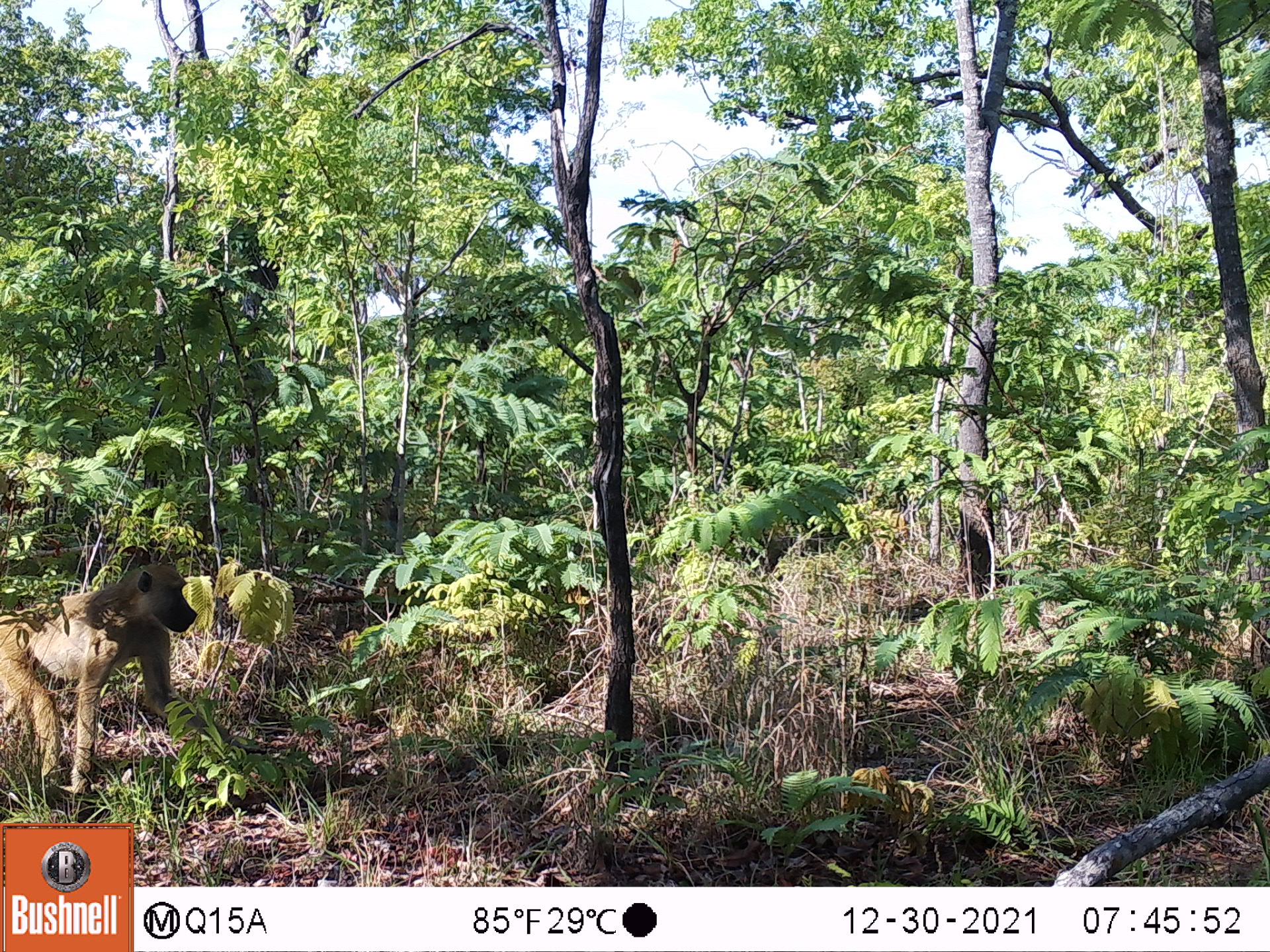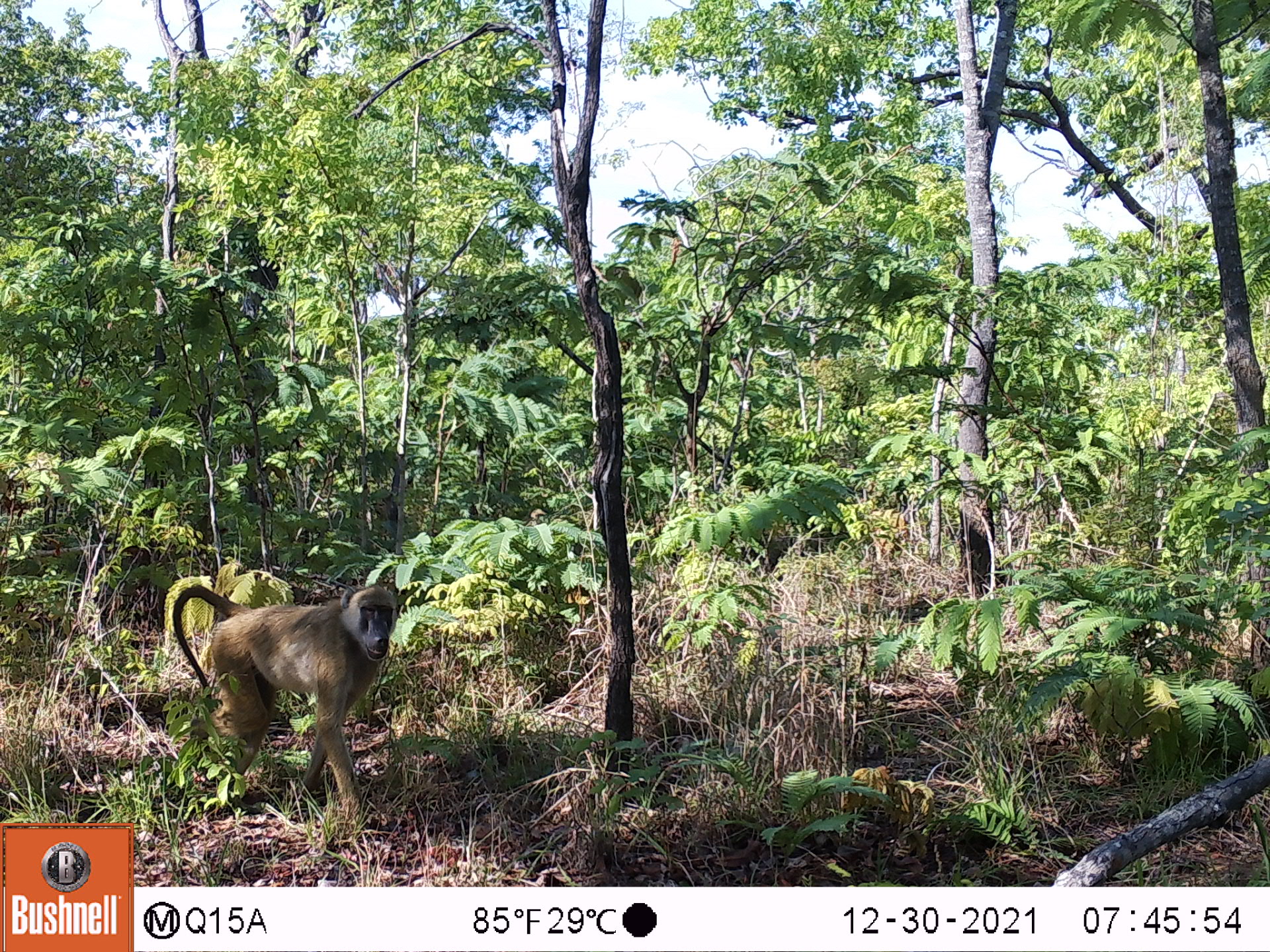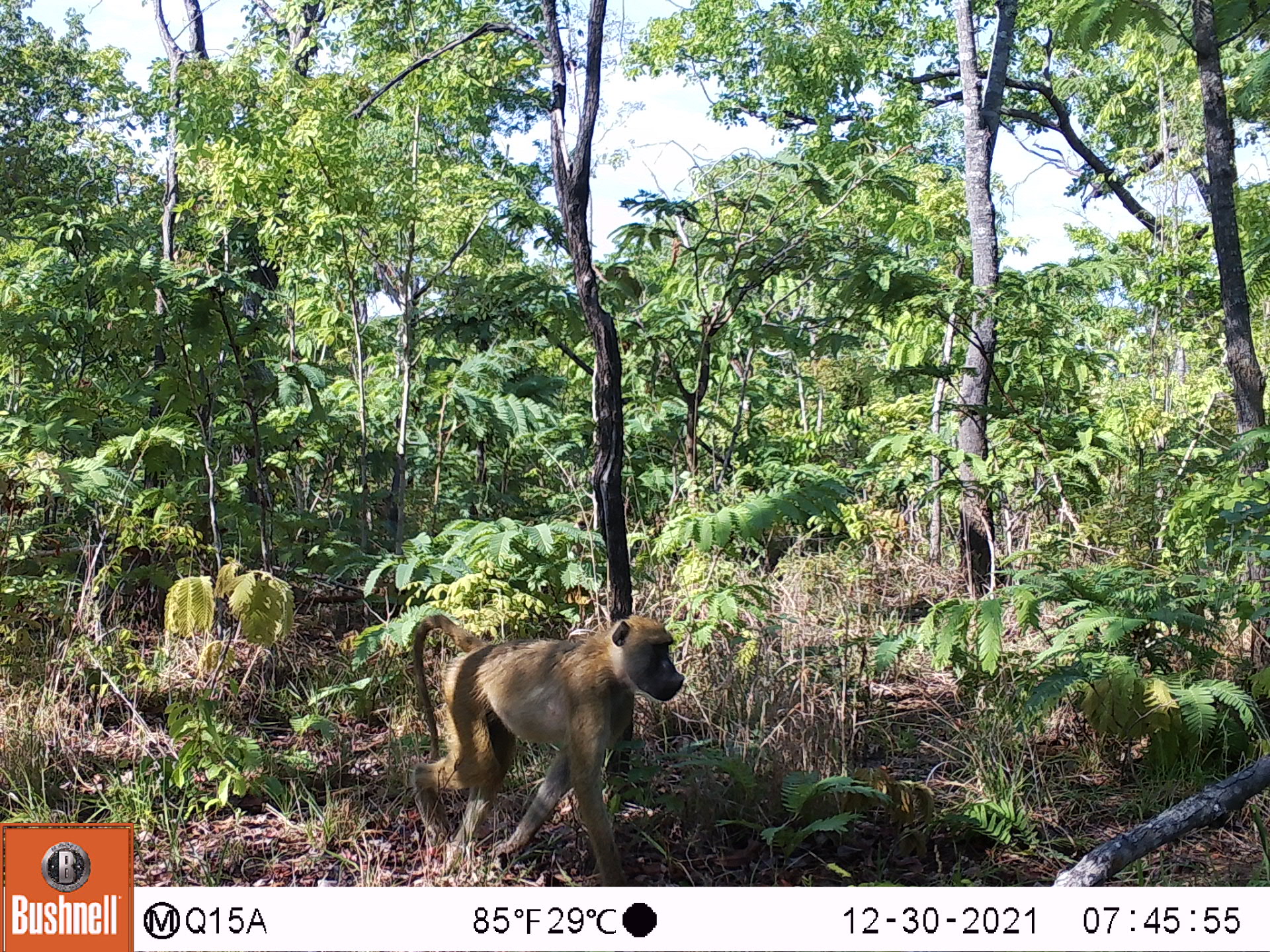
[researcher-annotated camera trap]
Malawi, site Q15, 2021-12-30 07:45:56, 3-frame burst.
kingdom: Animalia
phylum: Chordata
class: Mammalia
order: Primates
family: Cercopithecidae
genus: Papio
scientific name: Papio cynocephalus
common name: yellow baboon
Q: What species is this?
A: Yellow baboon (Papio cynocephalus).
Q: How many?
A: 1.